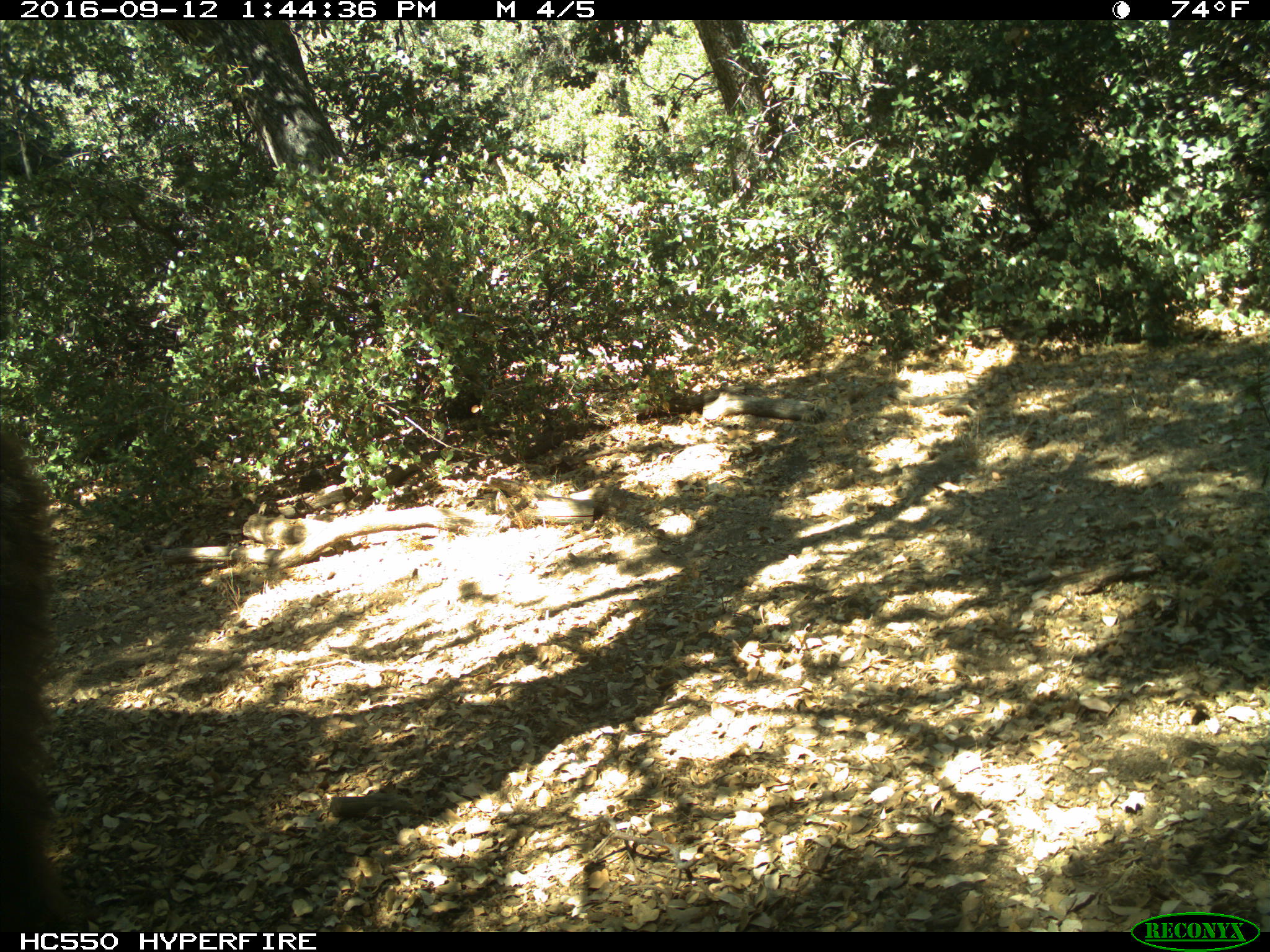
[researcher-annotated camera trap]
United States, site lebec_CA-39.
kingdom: Animalia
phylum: Chordata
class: Mammalia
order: Carnivora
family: Ursidae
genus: Ursus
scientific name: Ursus americanus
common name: american black bear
Ursus americanus (american black bear).